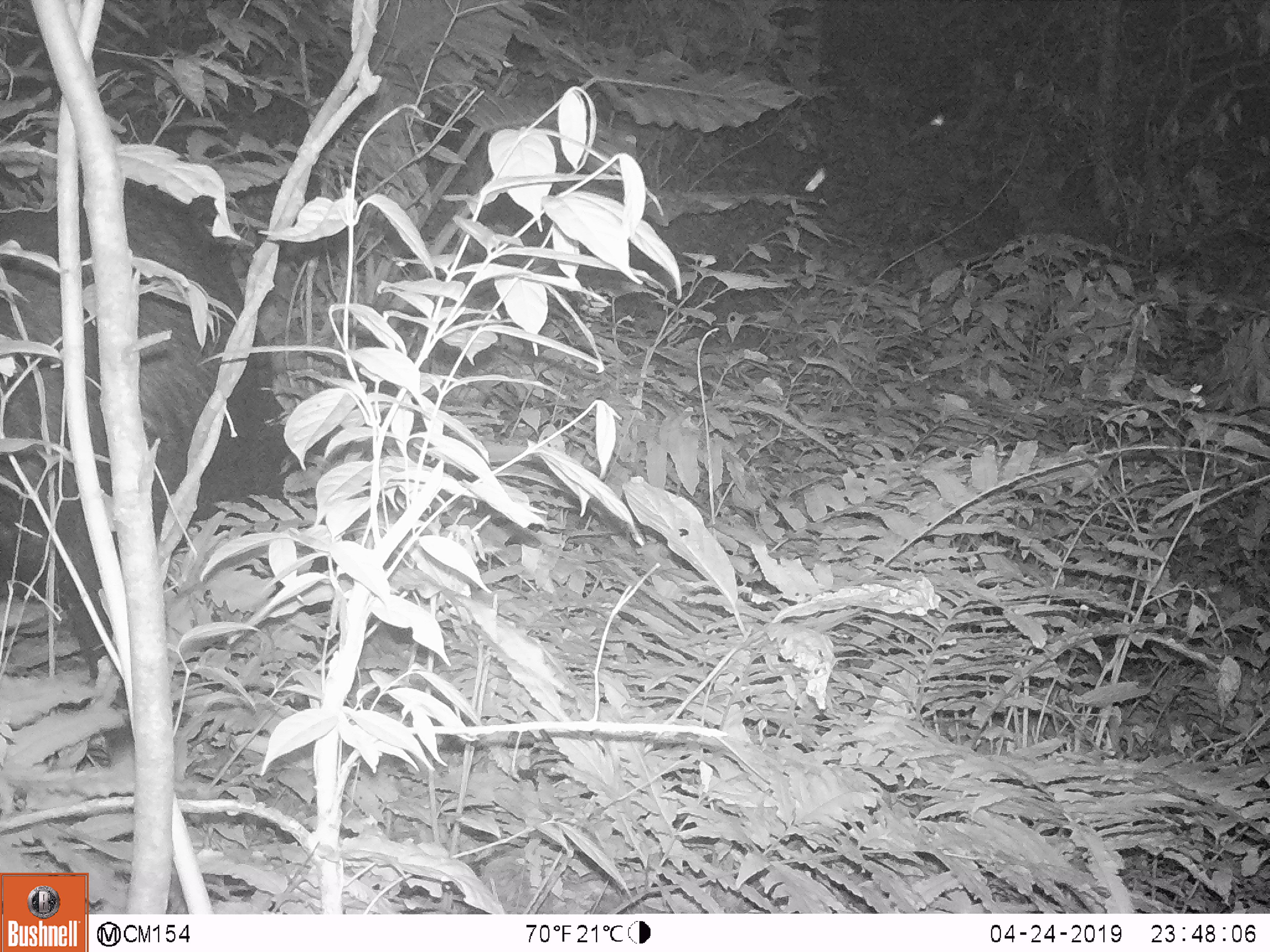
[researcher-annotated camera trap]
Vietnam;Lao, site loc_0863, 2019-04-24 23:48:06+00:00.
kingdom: Animalia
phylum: Chordata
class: Mammalia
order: Artiodactyla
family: Bovidae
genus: Capricornis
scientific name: Capricornis sumatraensis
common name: chinese serow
Chinese serow (Capricornis sumatraensis). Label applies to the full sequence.